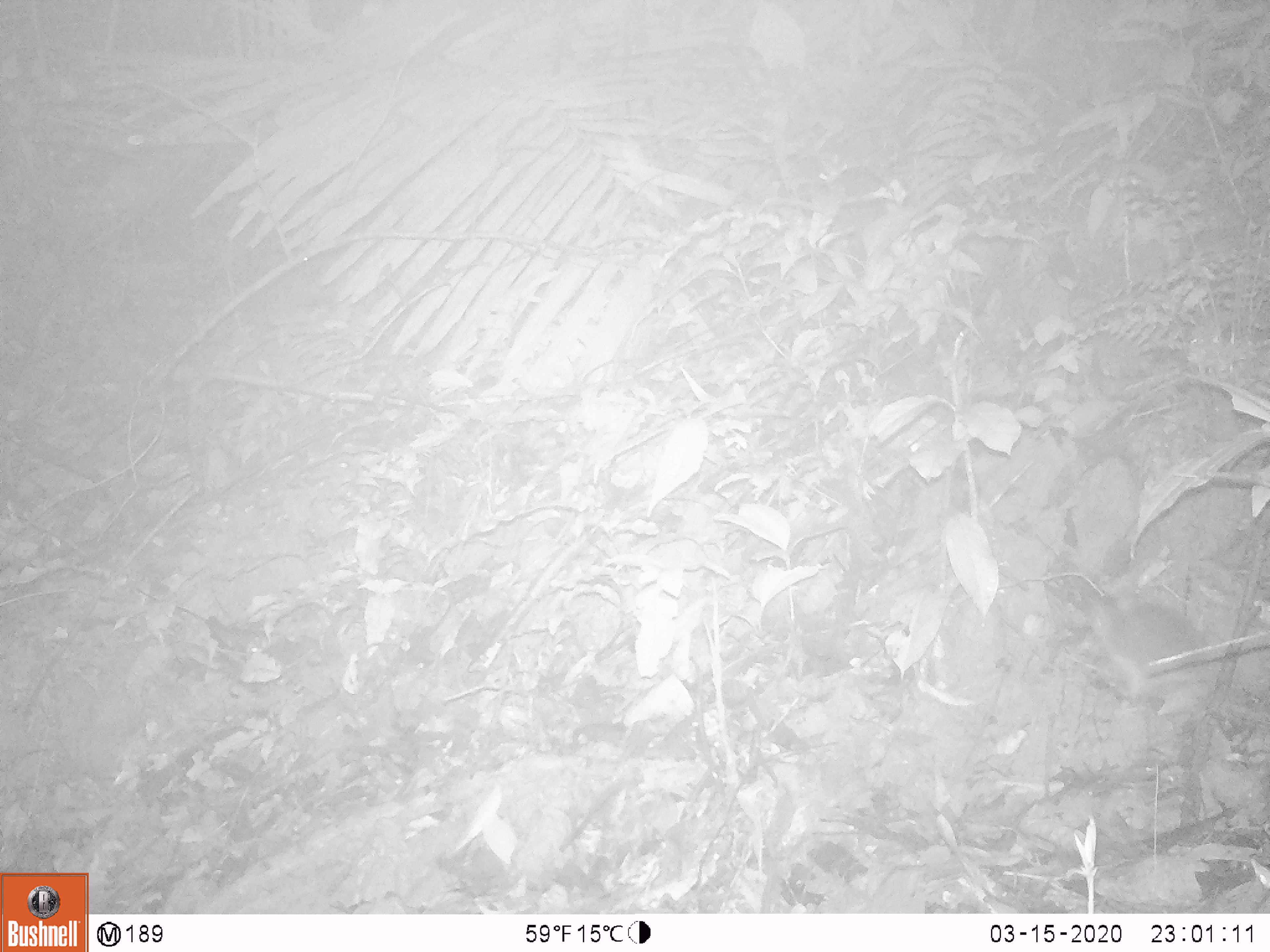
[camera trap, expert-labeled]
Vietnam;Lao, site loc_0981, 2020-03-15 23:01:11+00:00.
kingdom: Animalia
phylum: Chordata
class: Mammalia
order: Rodentia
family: Muridae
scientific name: Muridae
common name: old-world mice and rats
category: unidentified murid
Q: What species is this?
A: Unidentified murid (old-world mice and rats) (Muridae).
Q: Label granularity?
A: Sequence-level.